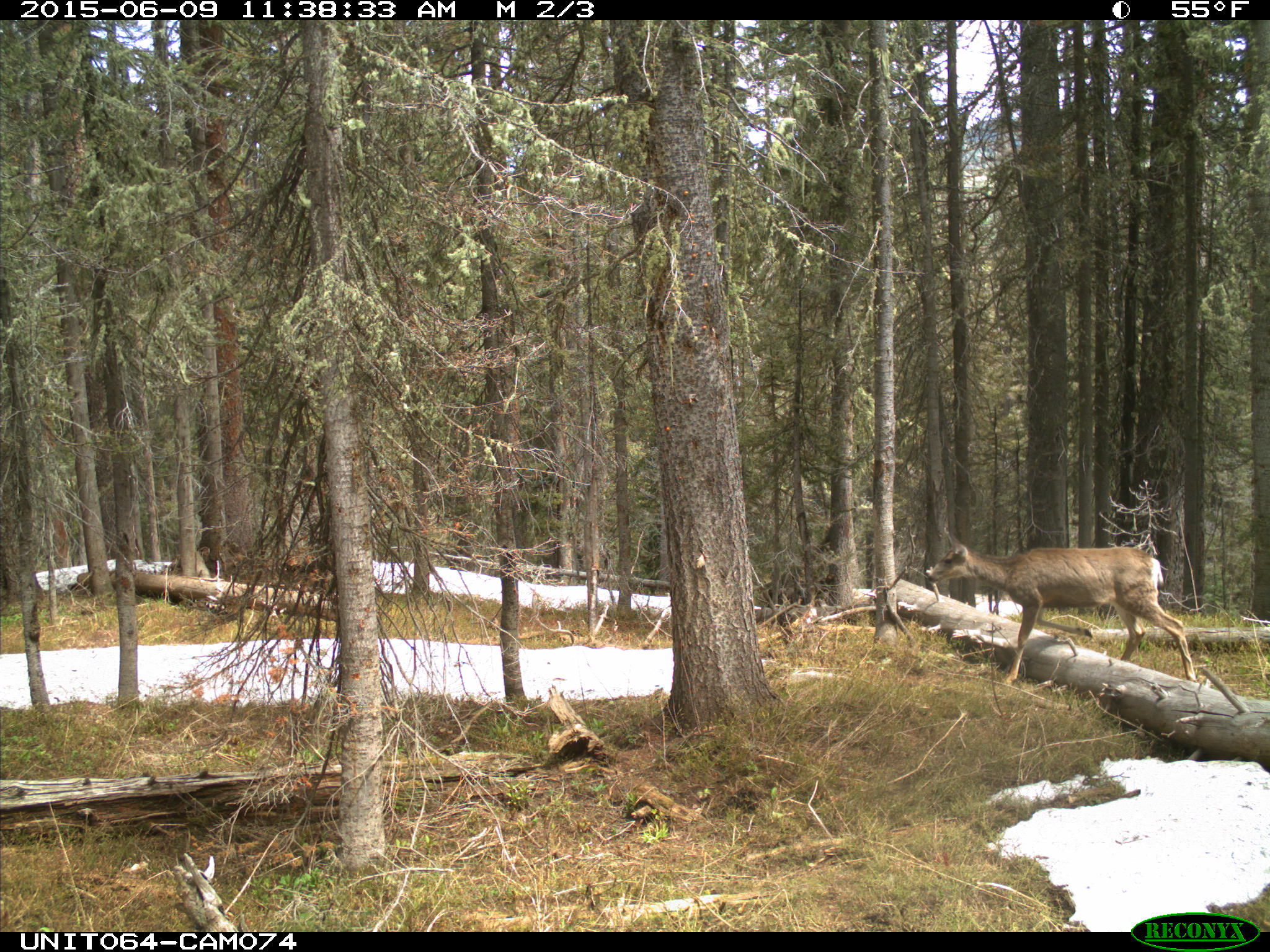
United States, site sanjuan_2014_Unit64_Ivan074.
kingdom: Animalia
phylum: Chordata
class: Mammalia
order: Artiodactyla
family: Cervidae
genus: Odocoileus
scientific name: Odocoileus hemionus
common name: mule deer